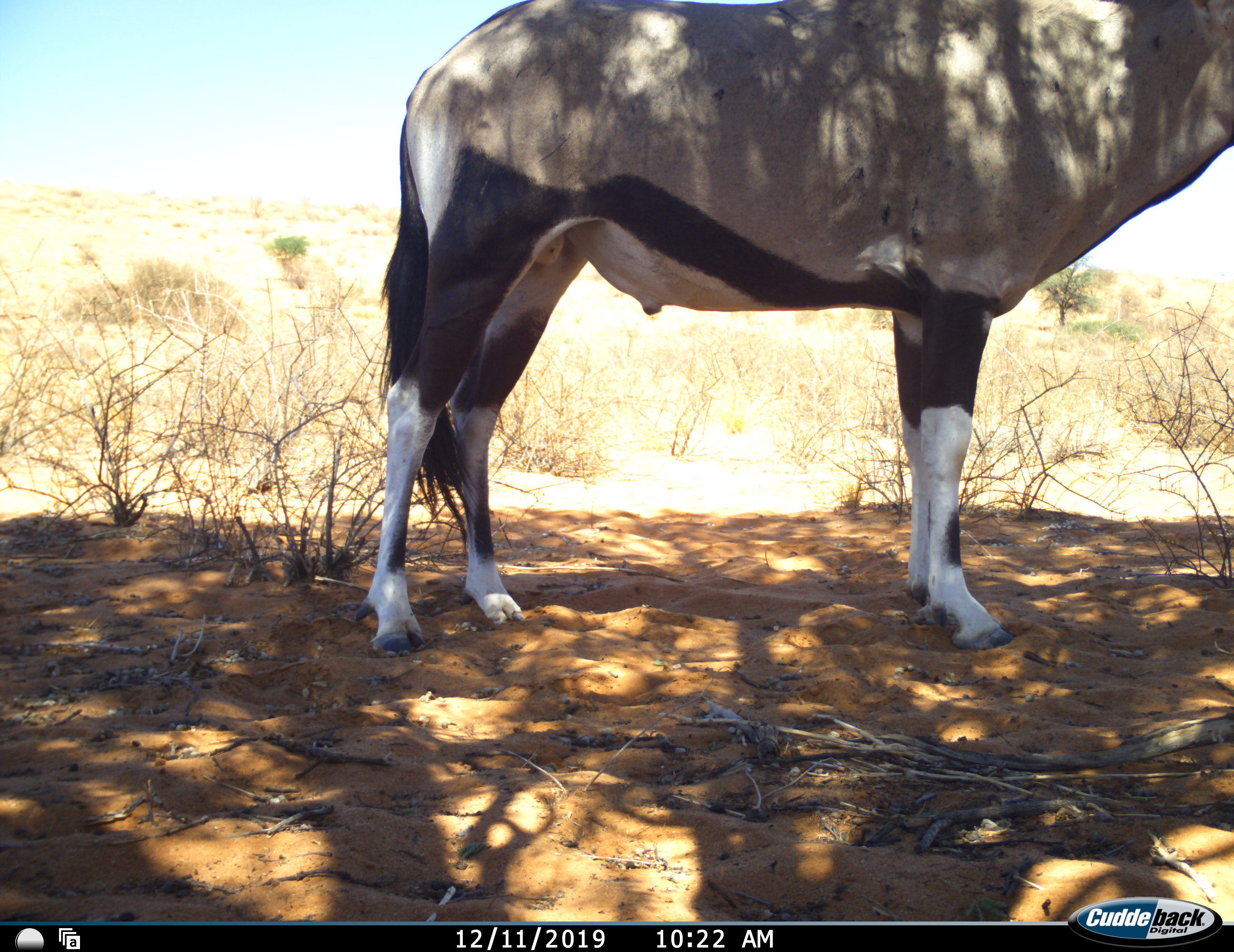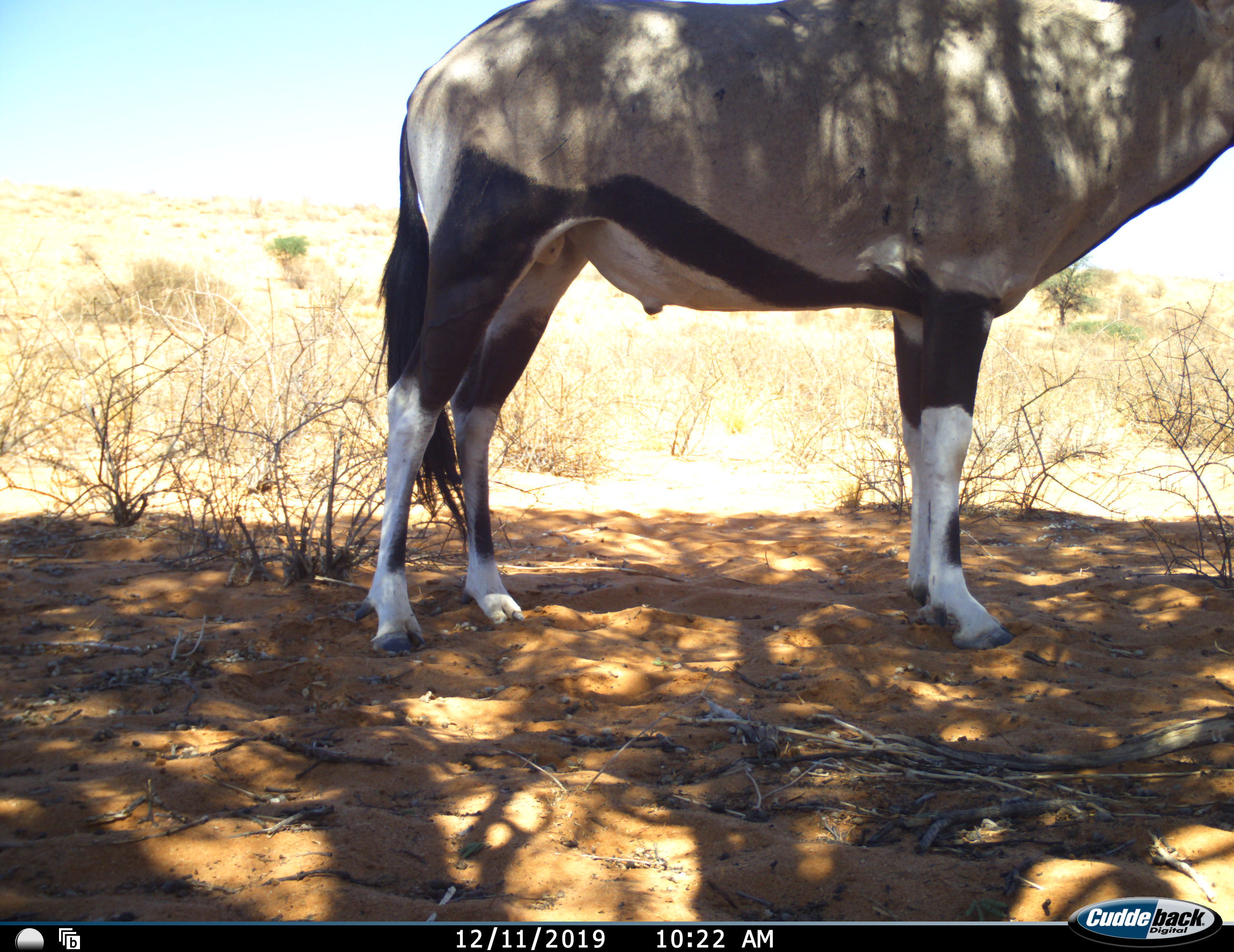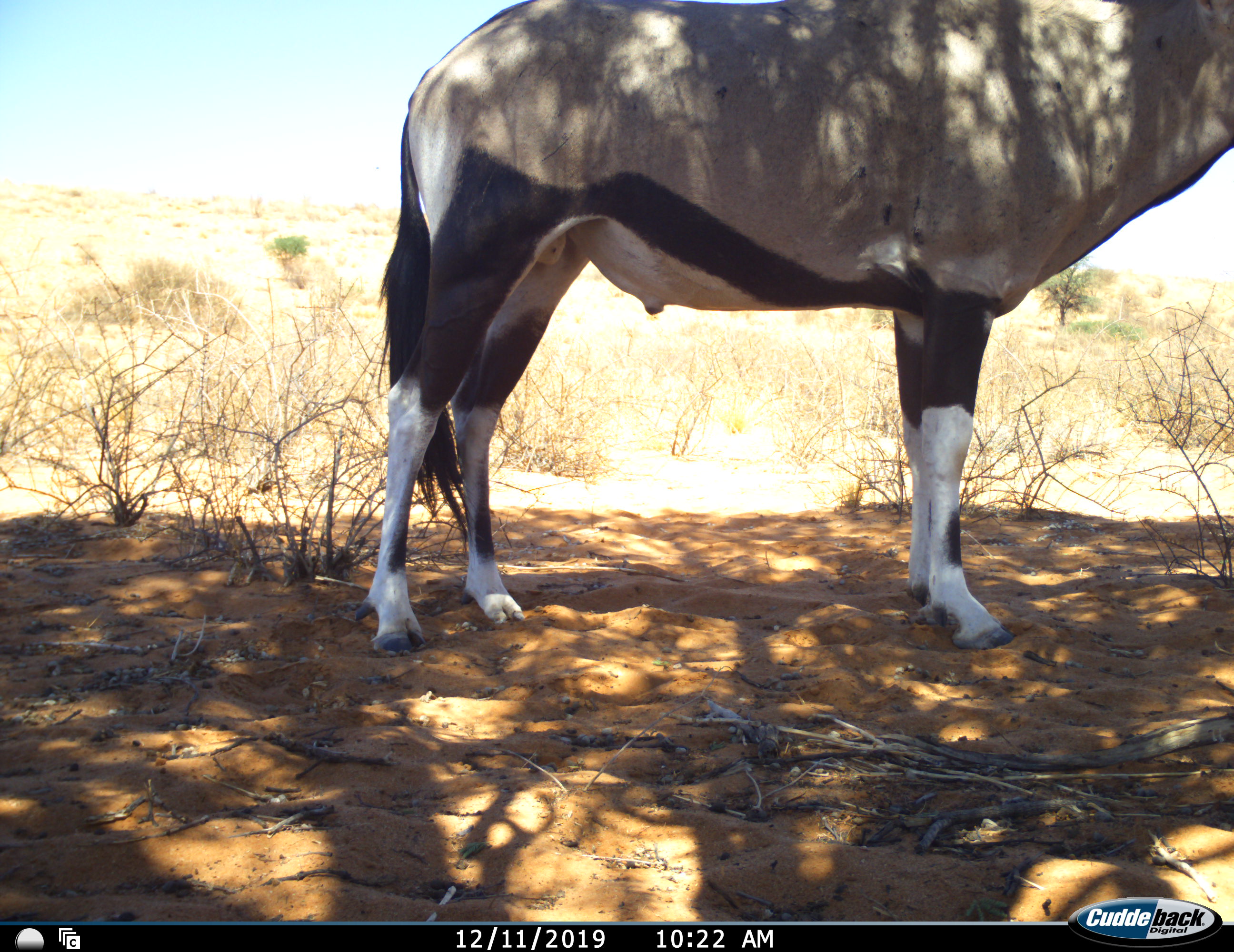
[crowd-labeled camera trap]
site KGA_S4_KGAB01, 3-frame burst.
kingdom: Animalia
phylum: Chordata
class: Mammalia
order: Artiodactyla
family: Bovidae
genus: Oryx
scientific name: Oryx gazella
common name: gemsbok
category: oryx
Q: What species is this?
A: Oryx (gemsbok) (Oryx gazella).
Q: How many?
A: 1.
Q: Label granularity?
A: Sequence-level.